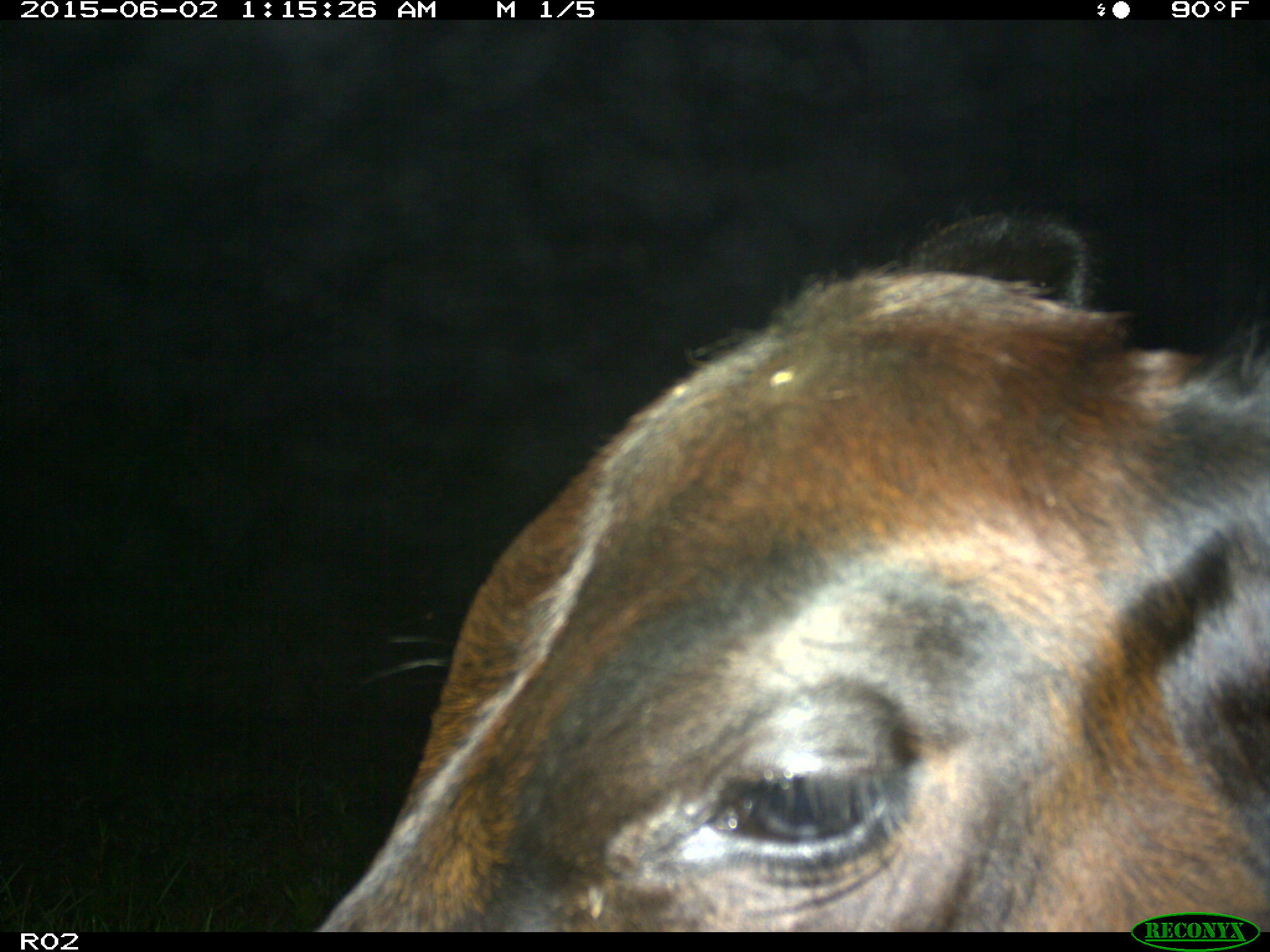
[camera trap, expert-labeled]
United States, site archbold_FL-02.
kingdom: Animalia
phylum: Chordata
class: Mammalia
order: Artiodactyla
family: Bovidae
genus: Bos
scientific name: Bos taurus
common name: domestic cow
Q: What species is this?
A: Bos taurus (domestic cow).